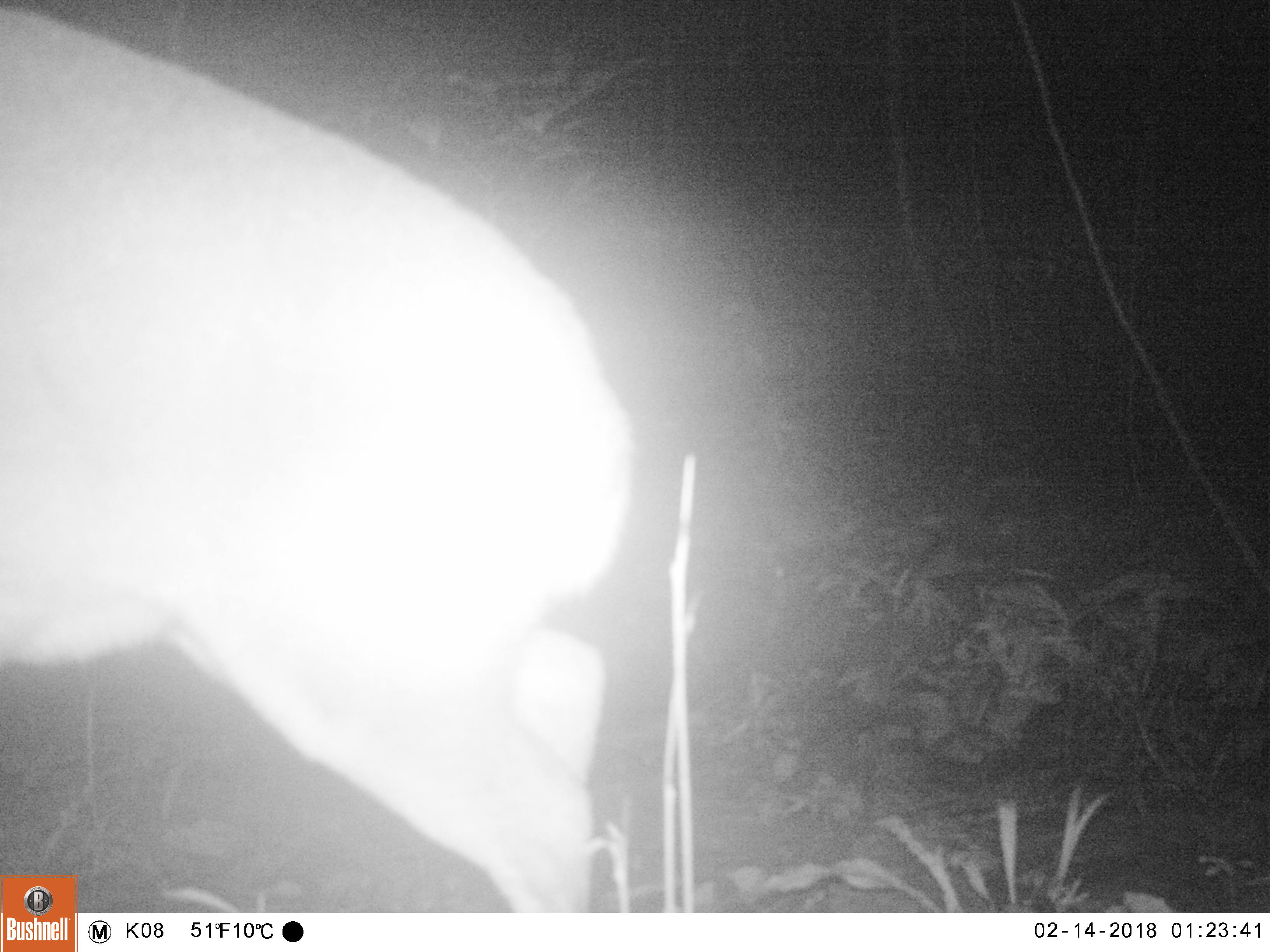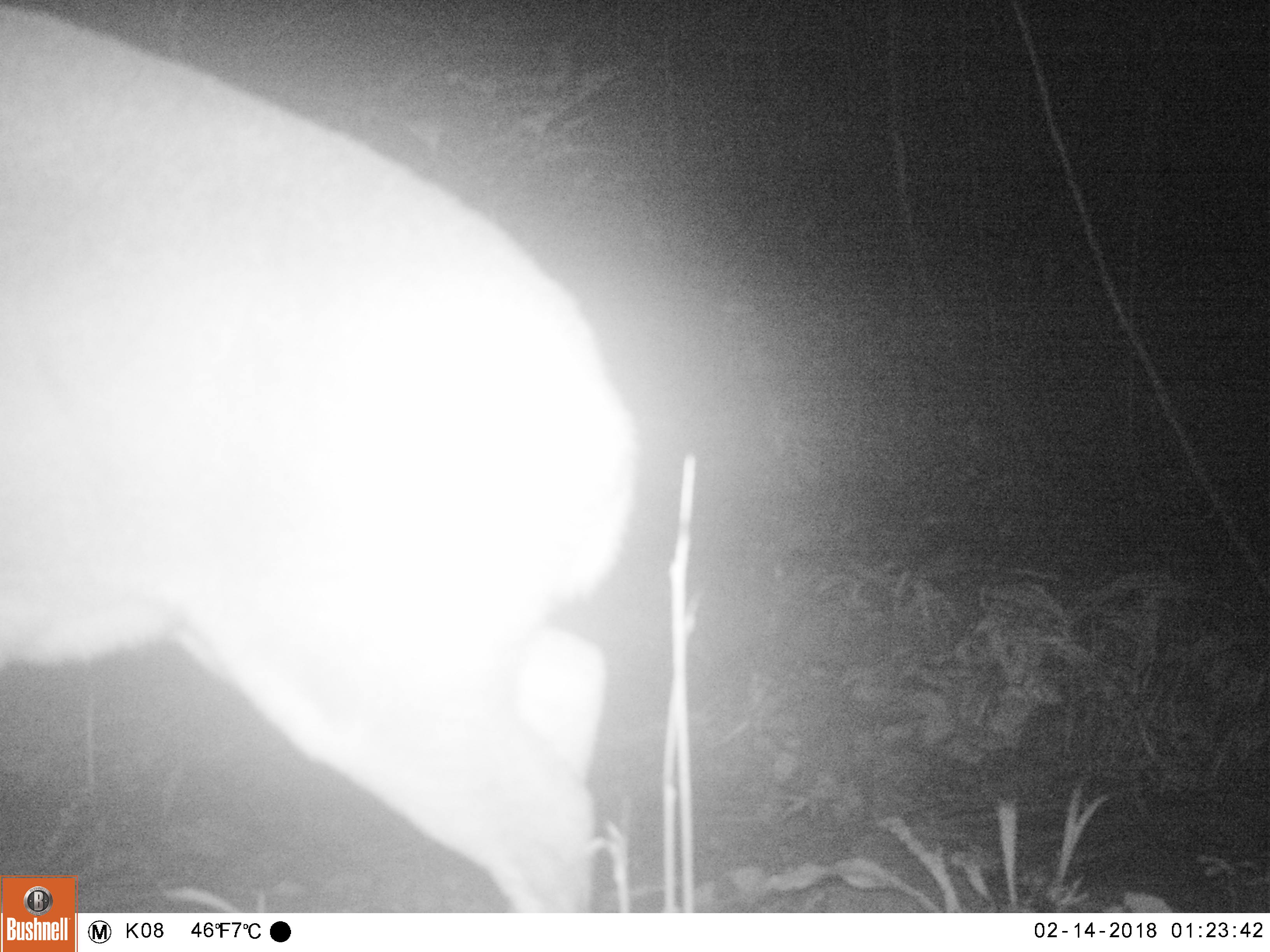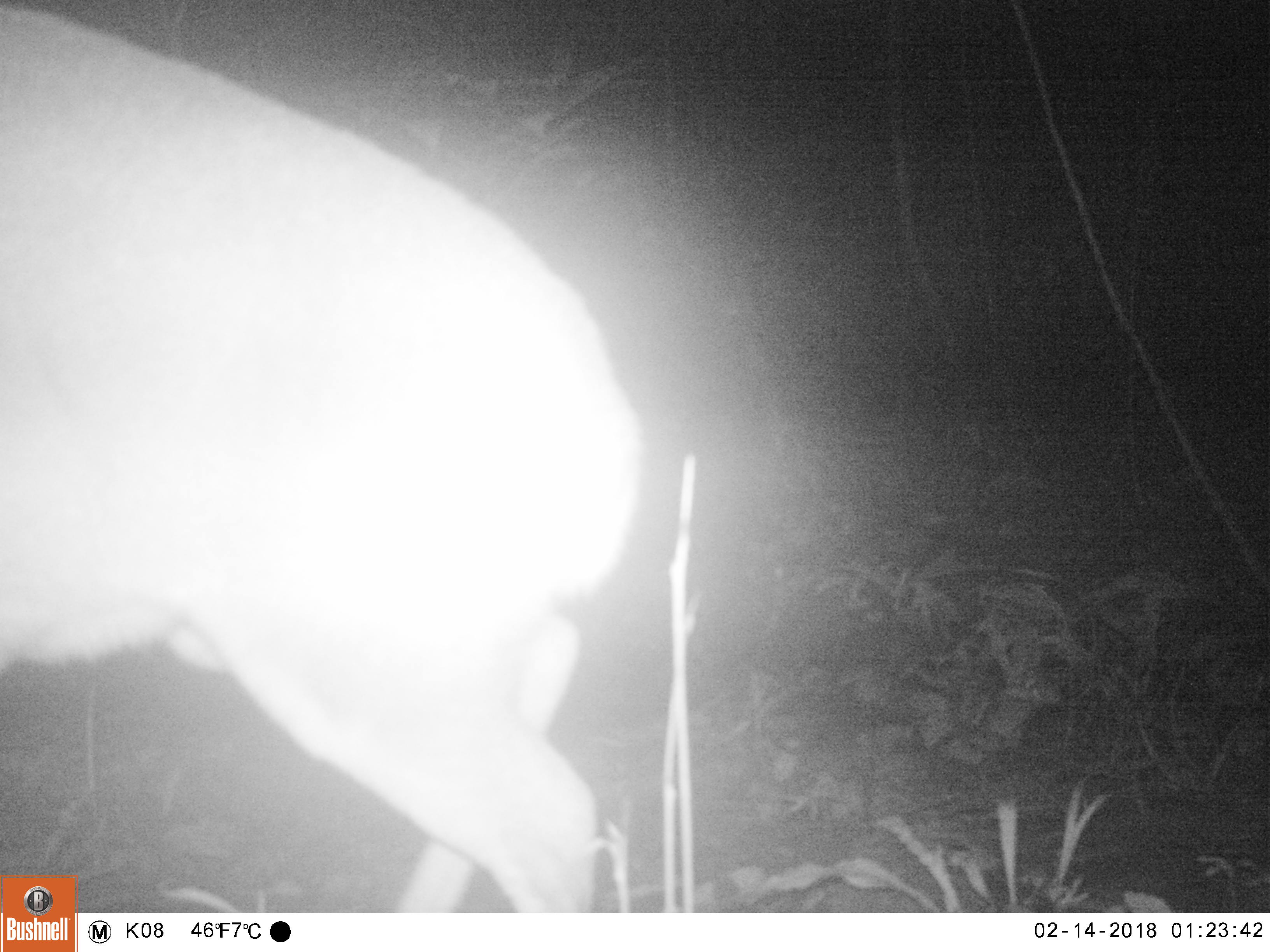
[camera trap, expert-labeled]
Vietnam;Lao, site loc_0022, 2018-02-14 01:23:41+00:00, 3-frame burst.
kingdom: Animalia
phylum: Chordata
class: Mammalia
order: Artiodactyla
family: Cervidae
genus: Muntiacus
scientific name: Muntiacus vuquangensis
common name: large-antlered muntjac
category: large antlered muntjac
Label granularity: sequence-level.